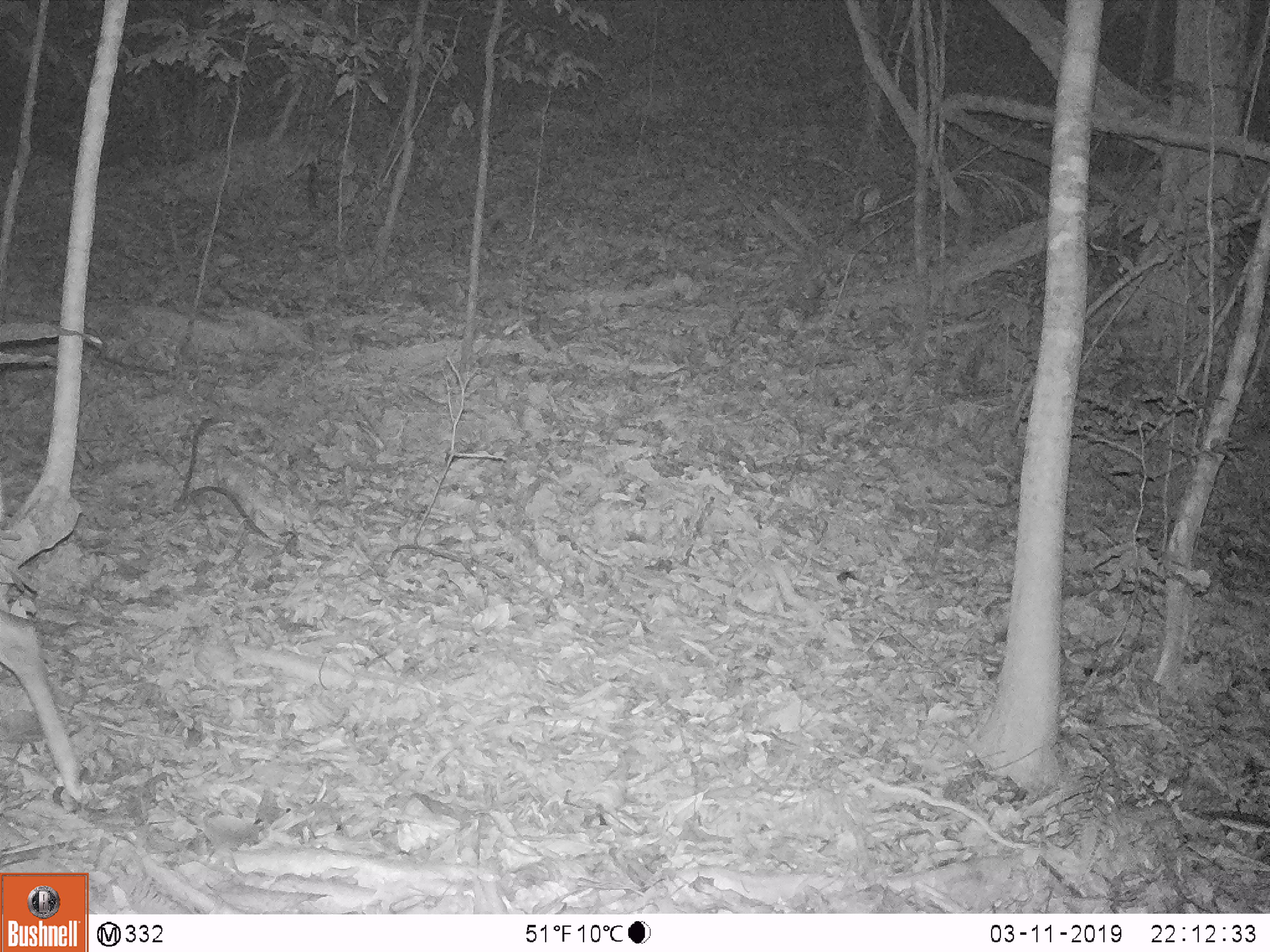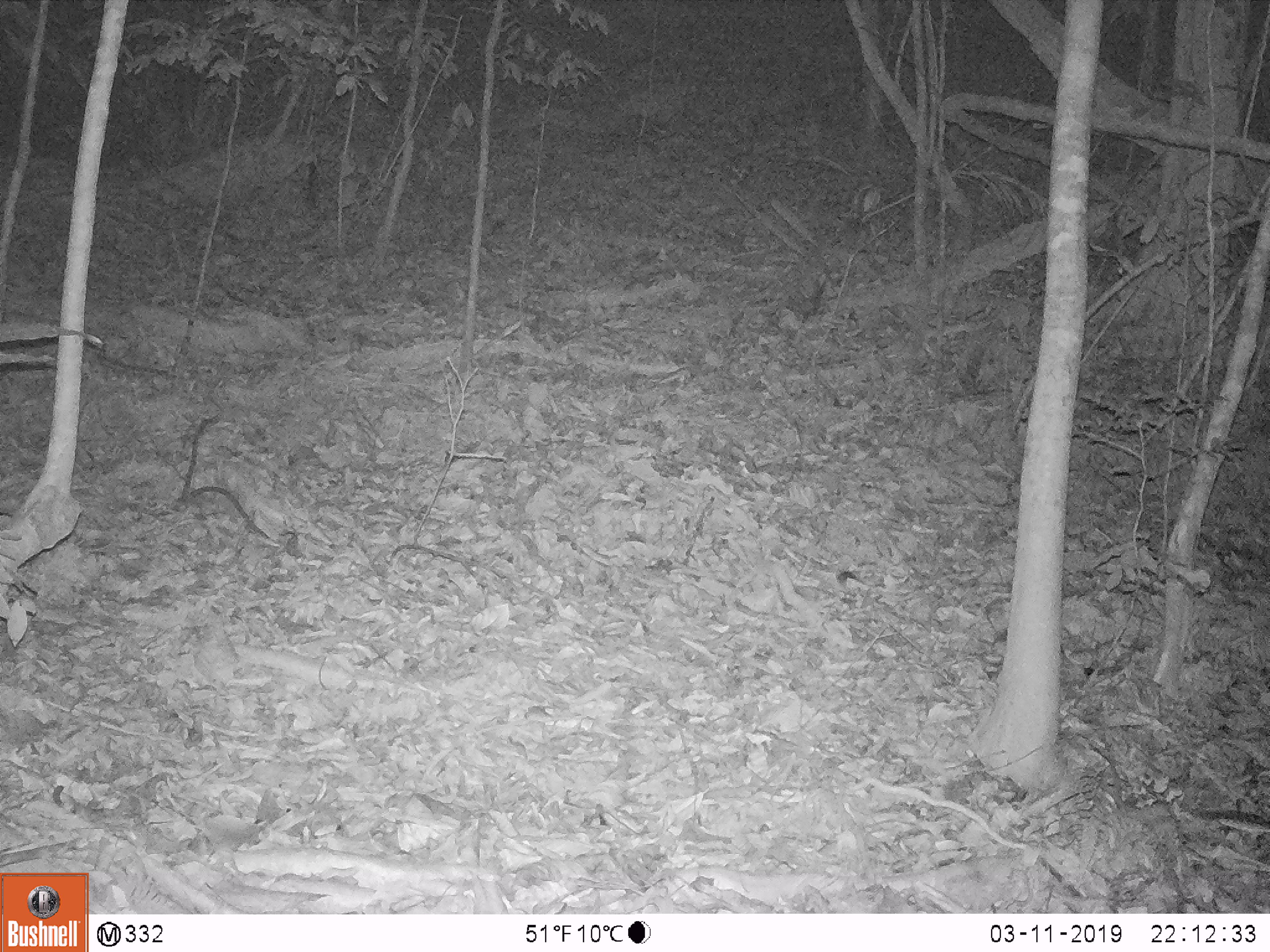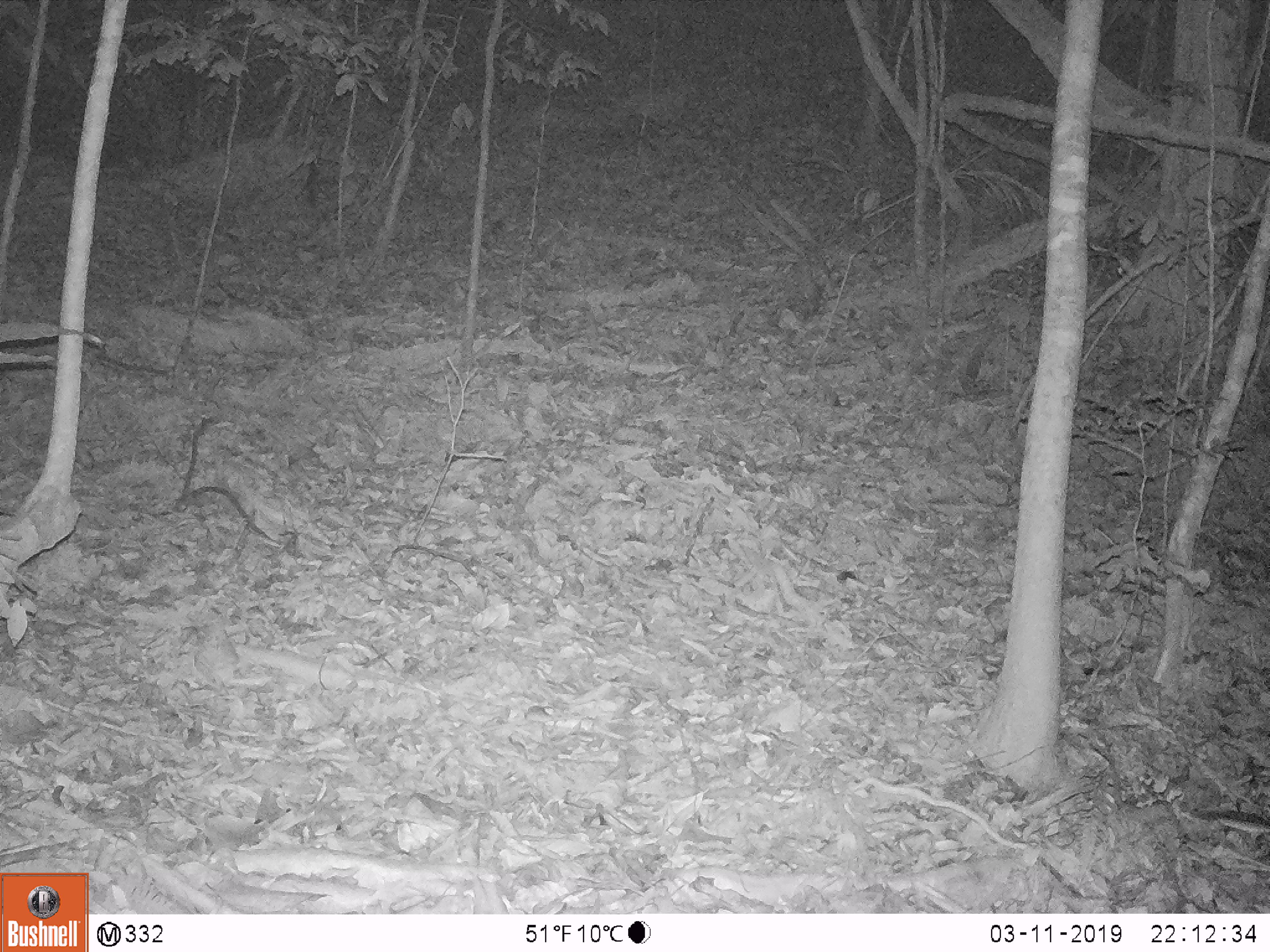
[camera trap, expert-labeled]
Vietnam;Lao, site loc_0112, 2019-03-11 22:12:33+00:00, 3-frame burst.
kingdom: Animalia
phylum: Chordata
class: Mammalia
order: Artiodactyla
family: Cervidae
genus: Muntiacus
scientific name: Muntiacus vuquangensis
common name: large-antlered muntjac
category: large antlered muntjac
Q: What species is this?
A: Large antlered muntjac (large-antlered muntjac) (Muntiacus vuquangensis).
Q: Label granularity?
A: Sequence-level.